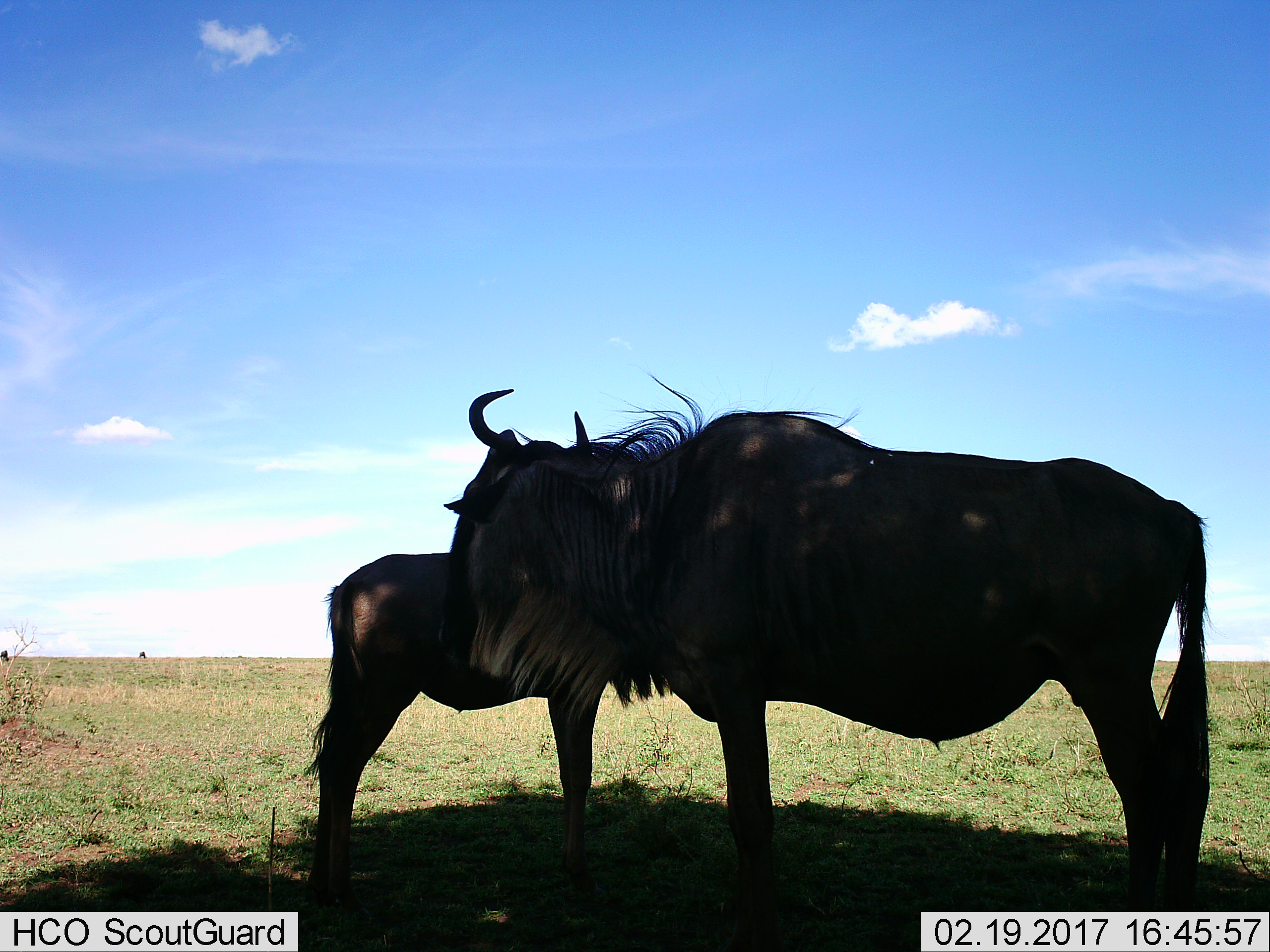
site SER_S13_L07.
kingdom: Animalia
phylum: Chordata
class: Mammalia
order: Artiodactyla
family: Bovidae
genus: Connochaetes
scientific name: Connochaetes taurinus taurinus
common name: blue wildebeest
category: wildebeestblue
Wildebeestblue (blue wildebeest) (Connochaetes taurinus taurinus), count 2. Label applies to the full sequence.